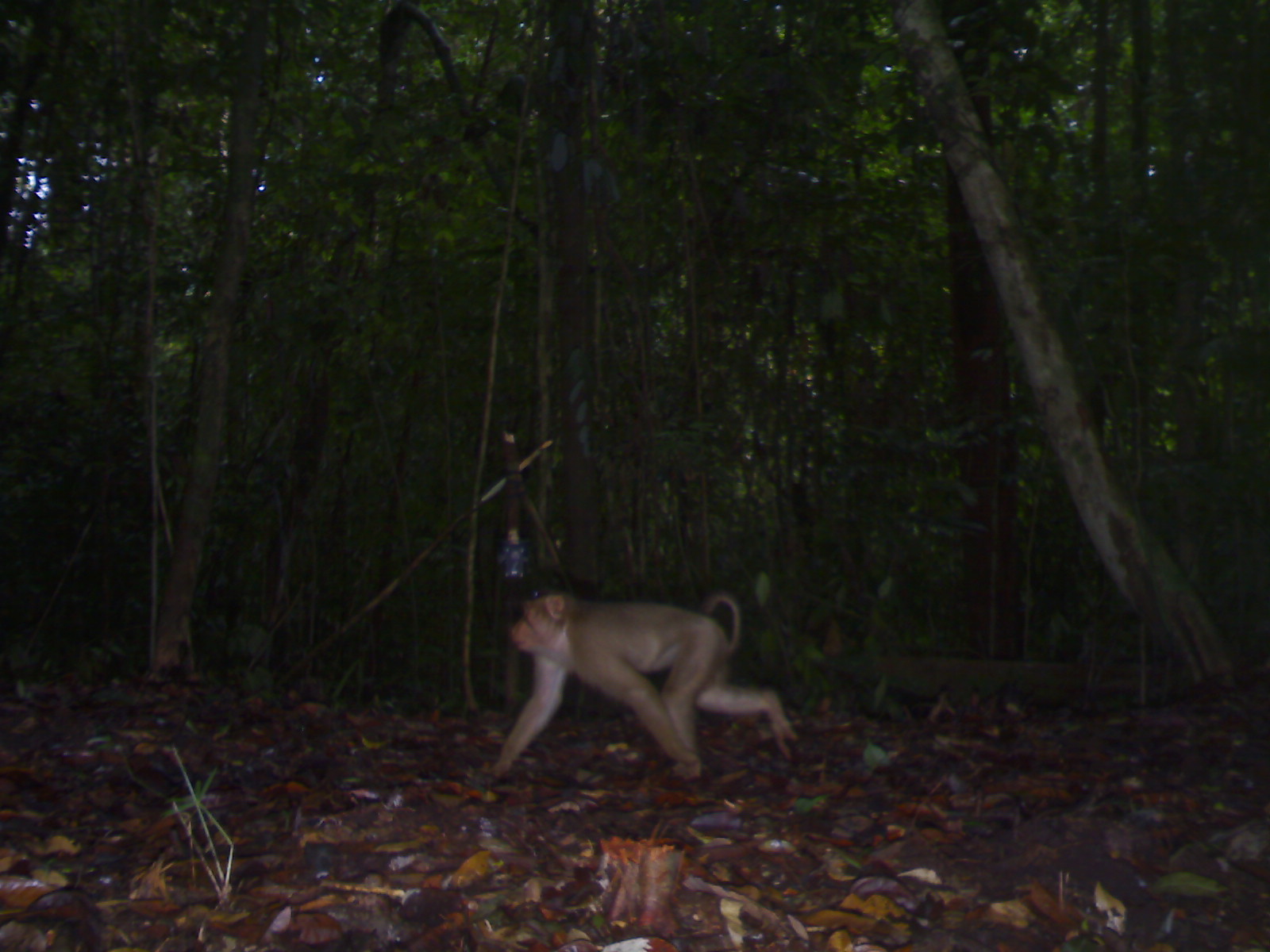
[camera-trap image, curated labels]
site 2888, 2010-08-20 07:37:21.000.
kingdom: Animalia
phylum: Chordata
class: Mammalia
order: Primates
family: Cercopithecidae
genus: Macaca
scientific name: Macaca nemestrina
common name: southern pig-tailed macaque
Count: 1.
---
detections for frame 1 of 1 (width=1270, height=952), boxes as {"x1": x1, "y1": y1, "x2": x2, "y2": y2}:
macaca nemestrina: {"x1": 475, "y1": 586, "x2": 798, "y2": 781}